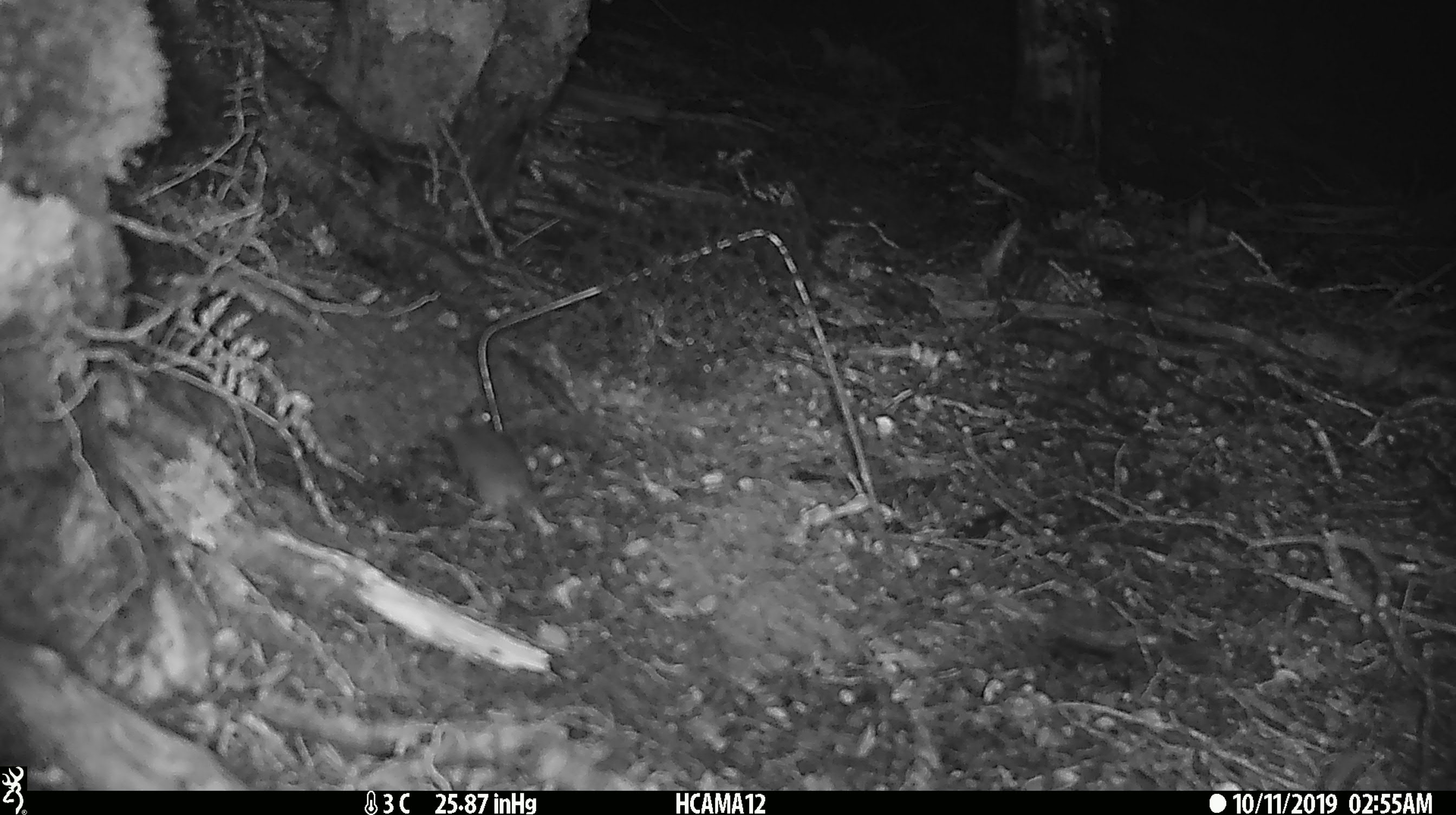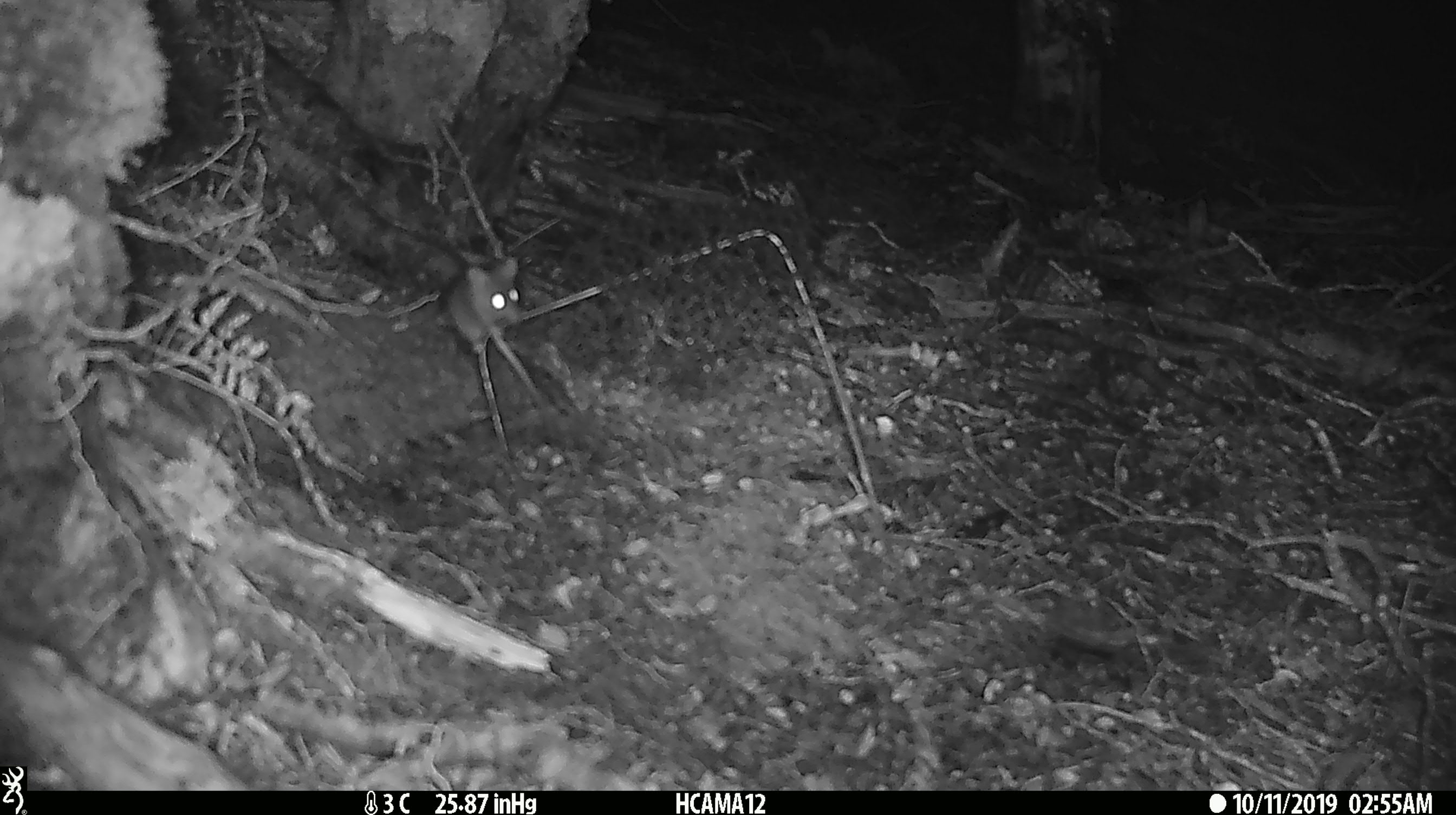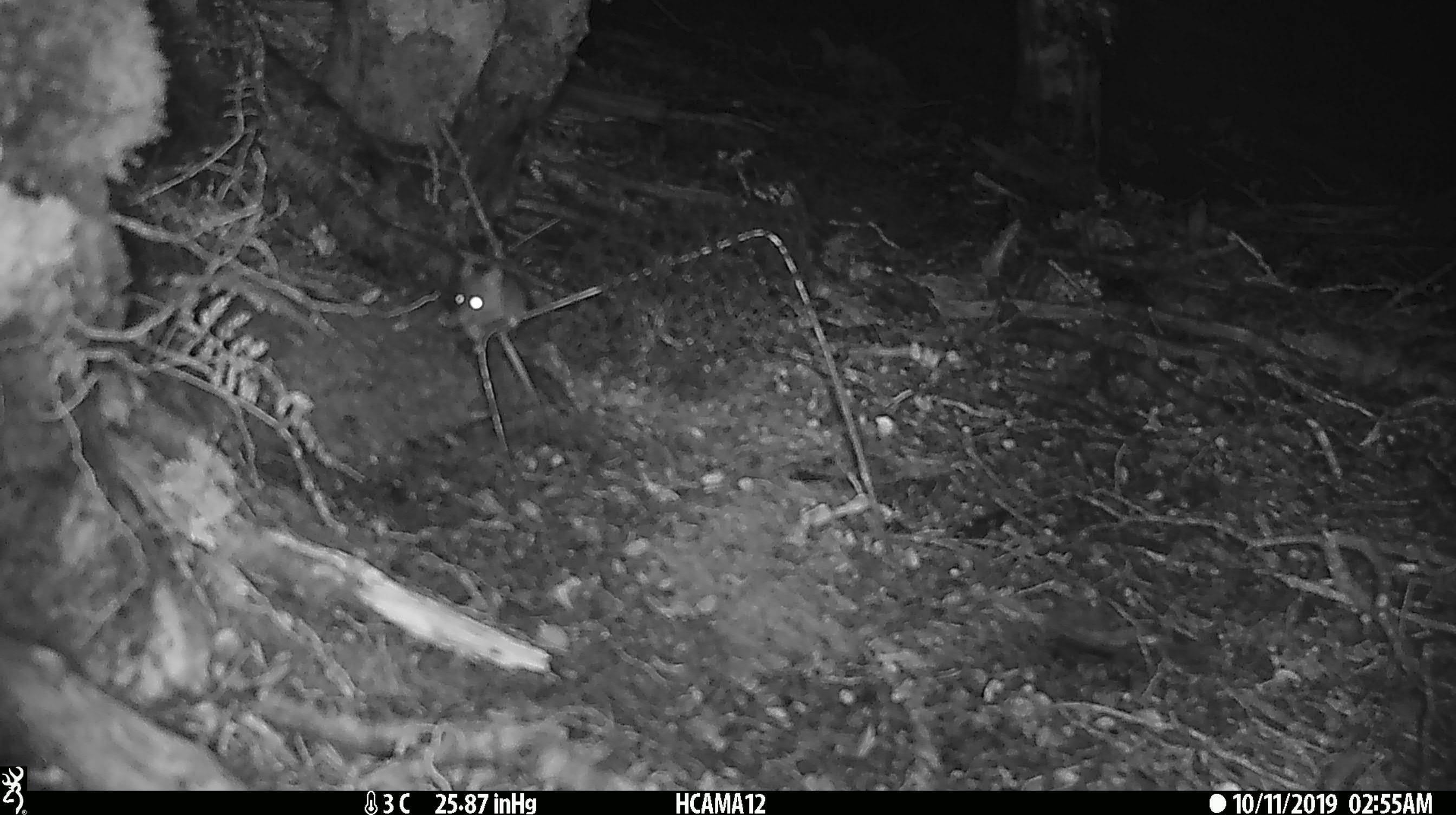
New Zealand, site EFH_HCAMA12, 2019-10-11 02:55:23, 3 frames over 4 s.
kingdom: Animalia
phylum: Chordata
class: Mammalia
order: Rodentia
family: Muridae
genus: Mus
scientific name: Mus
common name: mouse